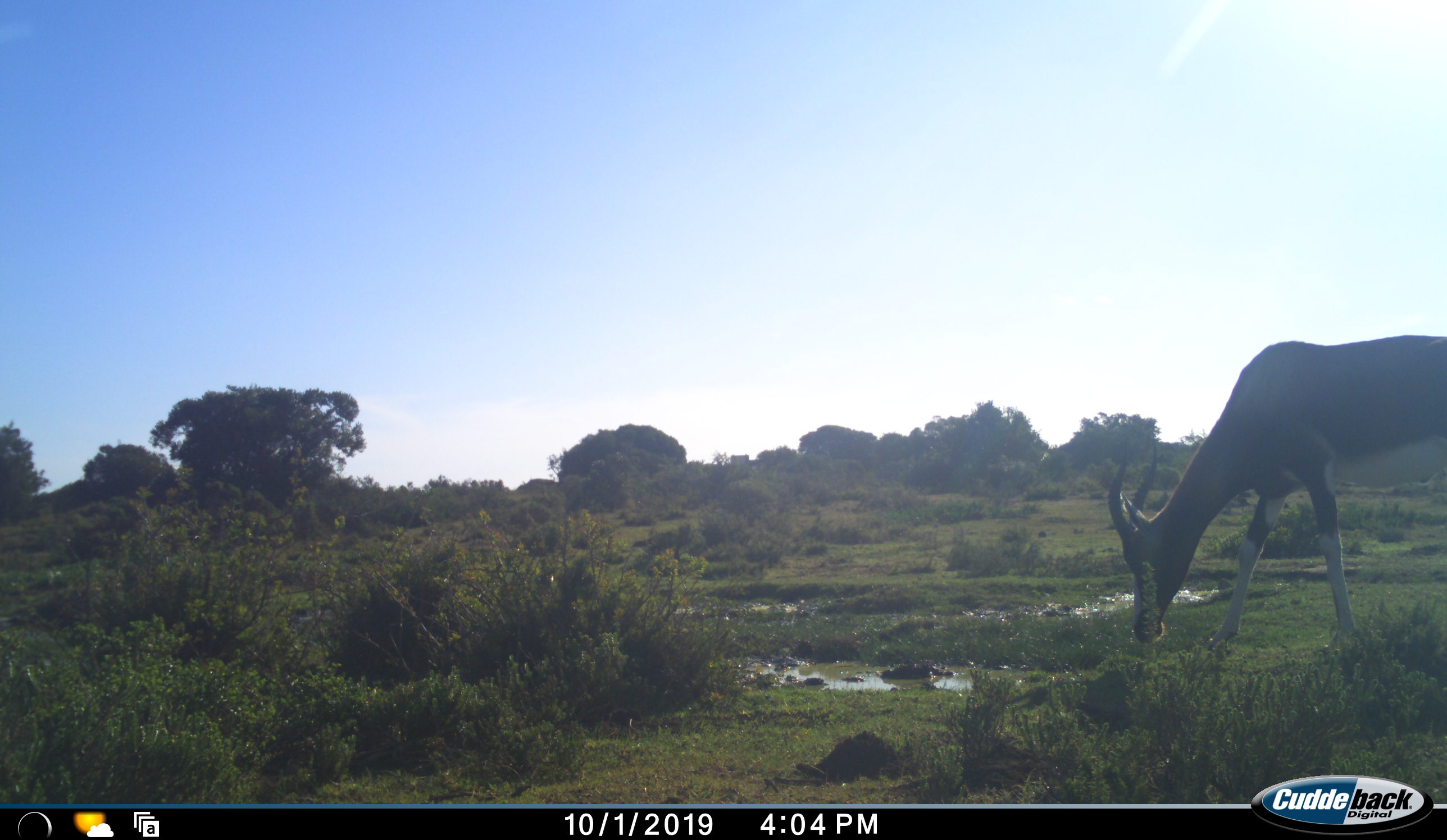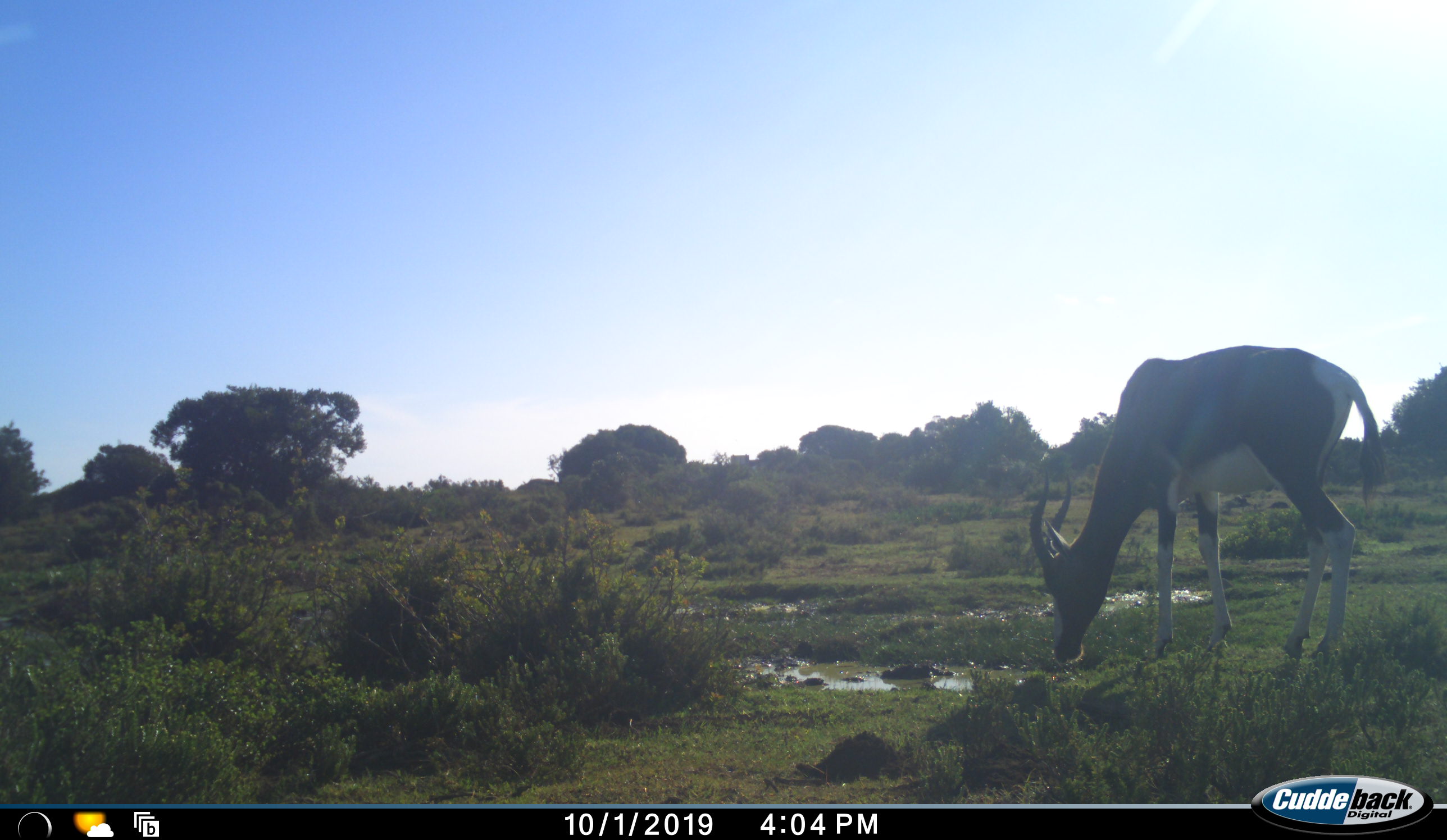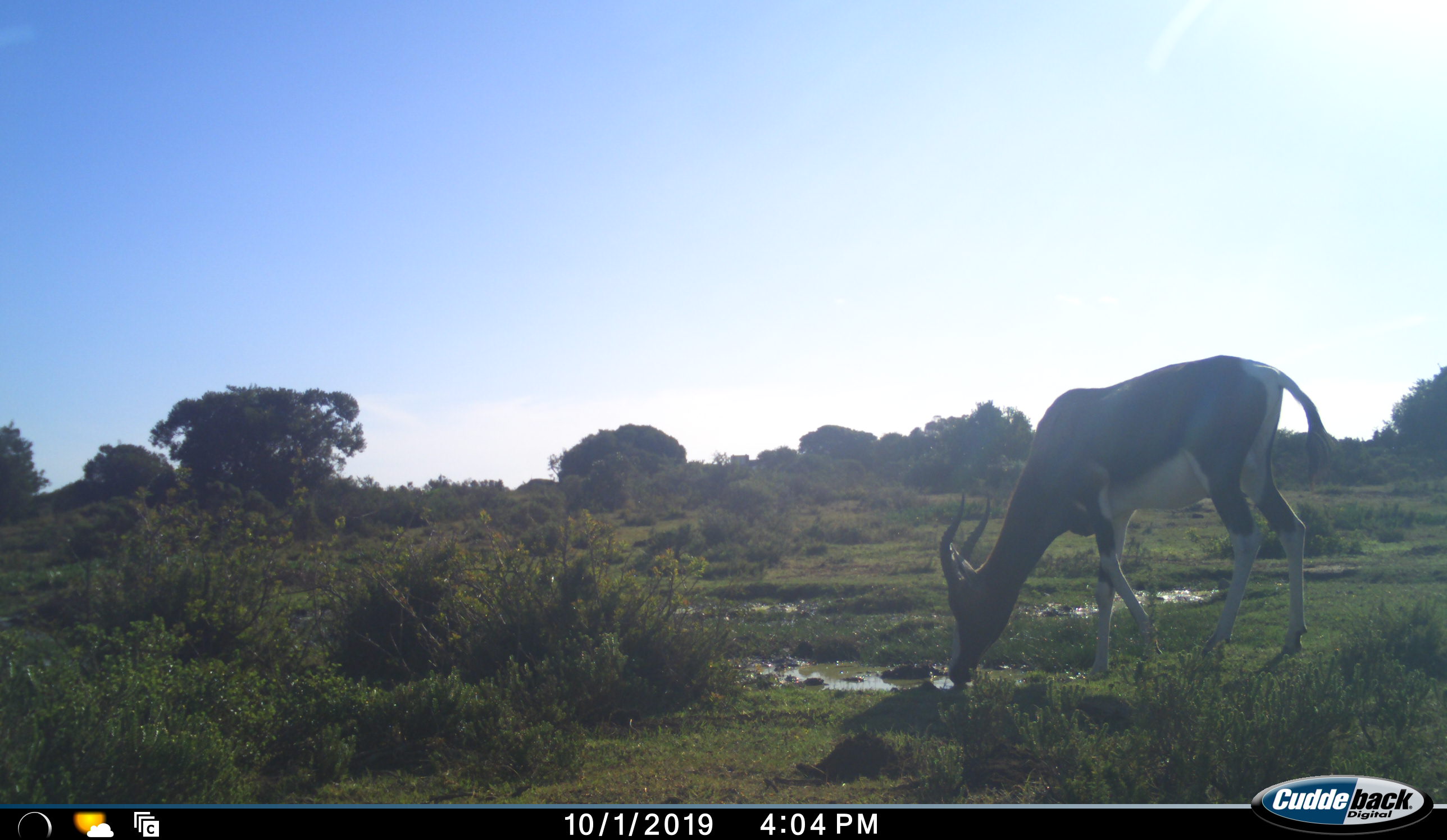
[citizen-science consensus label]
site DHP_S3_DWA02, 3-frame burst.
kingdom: Animalia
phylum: Chordata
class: Mammalia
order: Artiodactyla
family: Bovidae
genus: Damaliscus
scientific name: Damaliscus pygargus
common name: bontebok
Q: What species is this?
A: Bontebok (Damaliscus pygargus).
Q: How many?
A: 1.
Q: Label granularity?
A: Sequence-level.